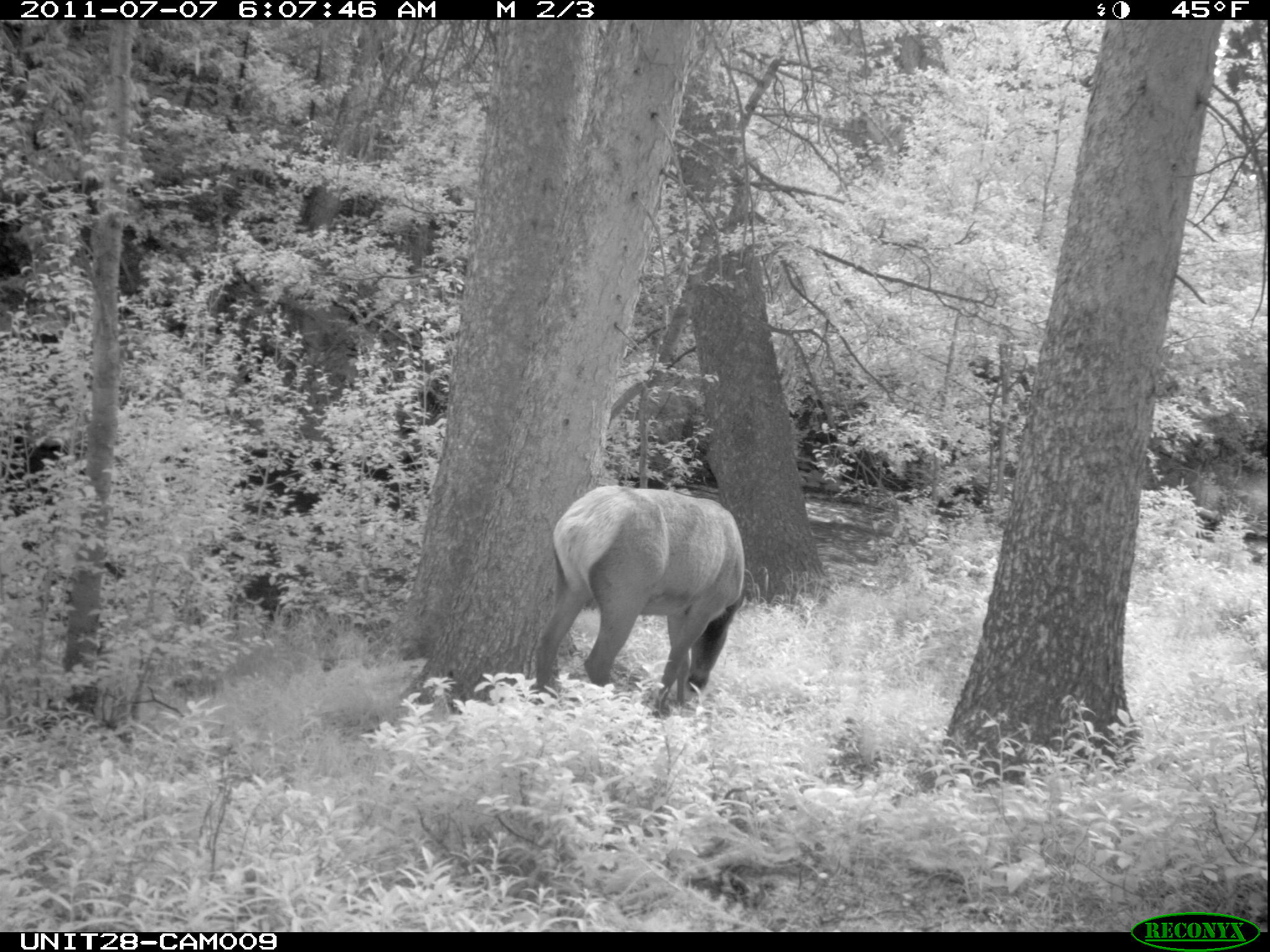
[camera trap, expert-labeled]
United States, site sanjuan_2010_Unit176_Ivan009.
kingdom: Animalia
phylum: Chordata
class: Mammalia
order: Artiodactyla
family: Cervidae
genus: Cervus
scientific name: Cervus elaphus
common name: red deer